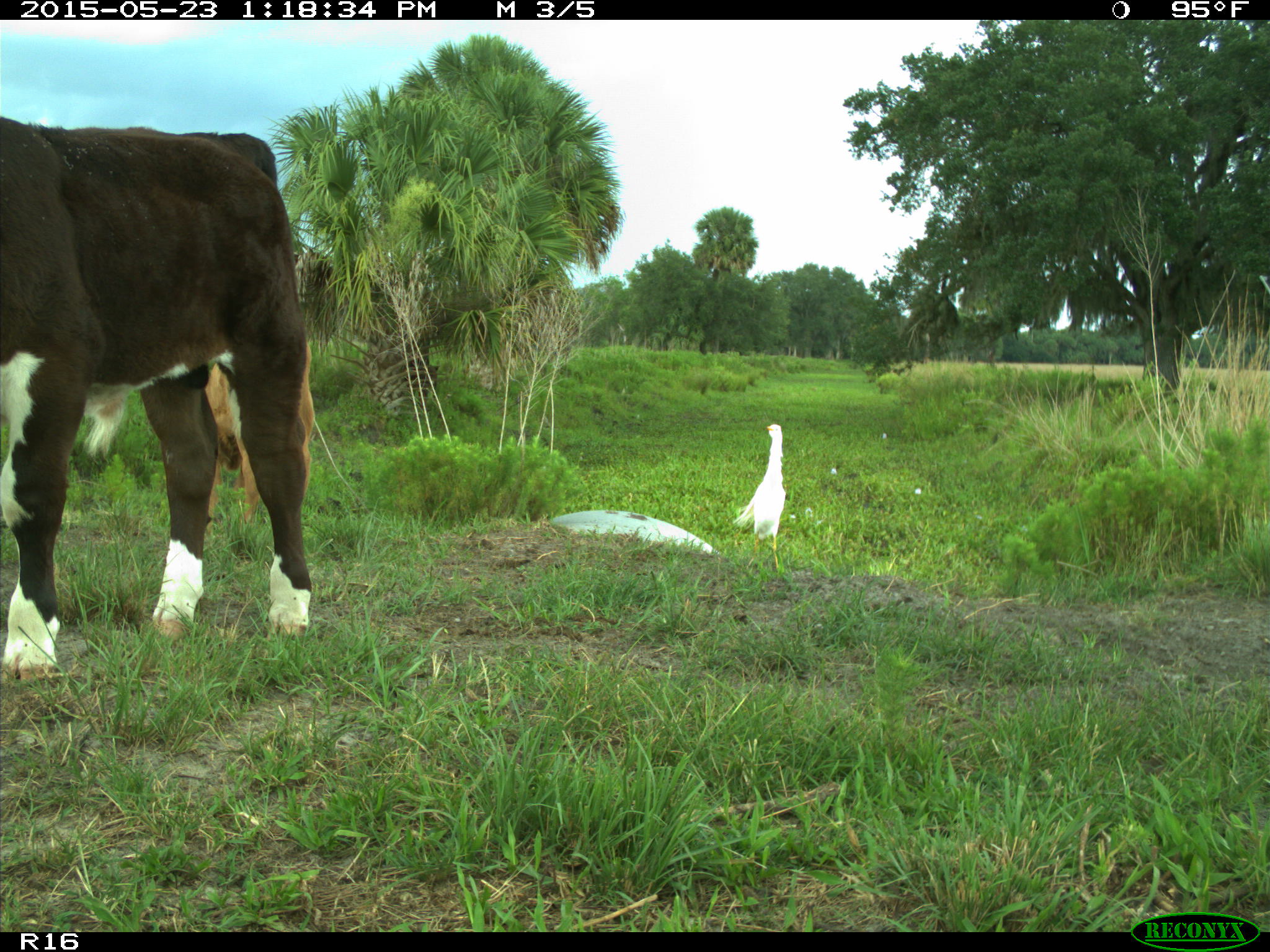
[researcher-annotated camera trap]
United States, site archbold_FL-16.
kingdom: Animalia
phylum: Chordata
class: Mammalia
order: Artiodactyla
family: Bovidae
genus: Bos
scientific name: Bos taurus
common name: domestic cow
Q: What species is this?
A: Bos taurus (domestic cow).